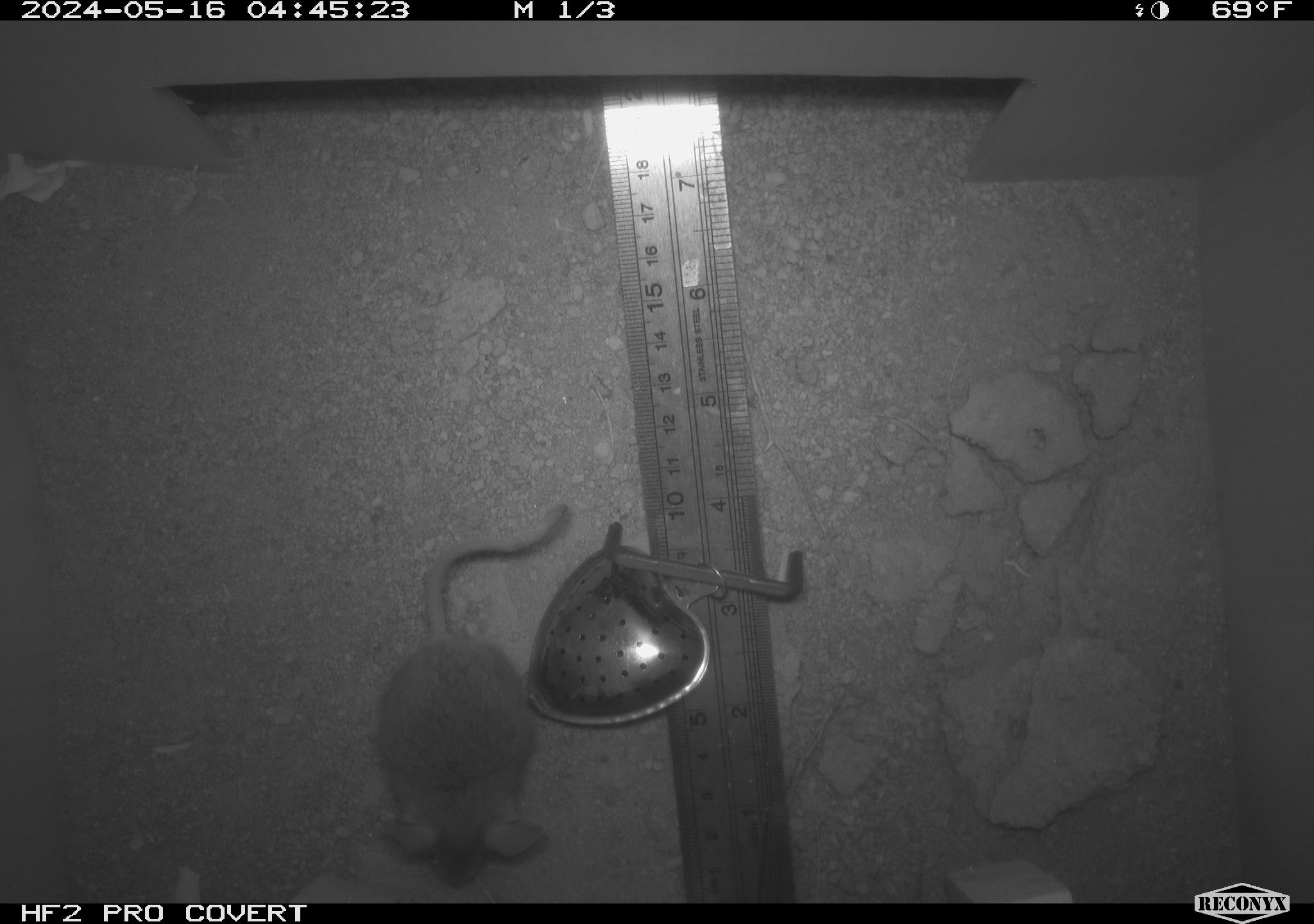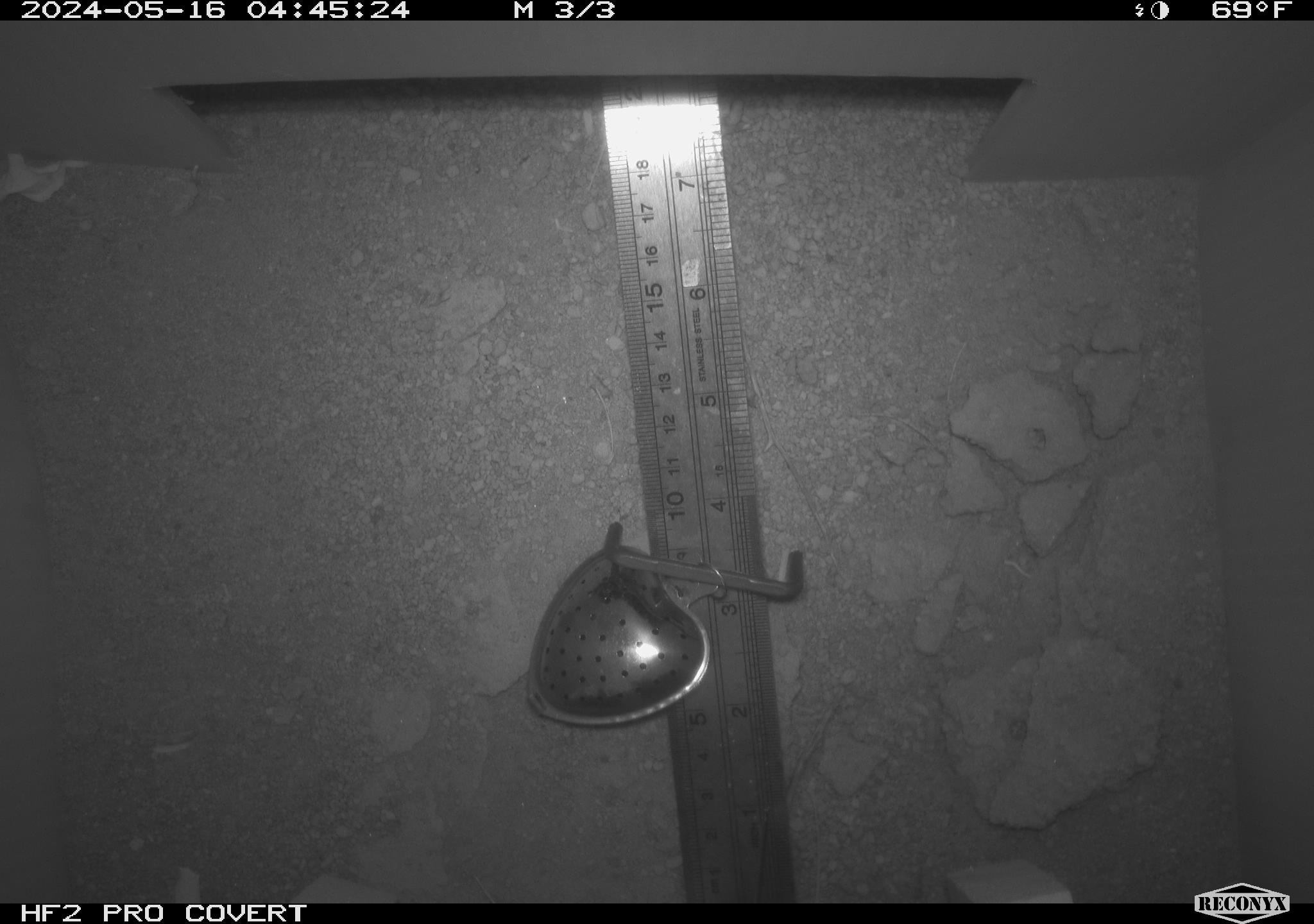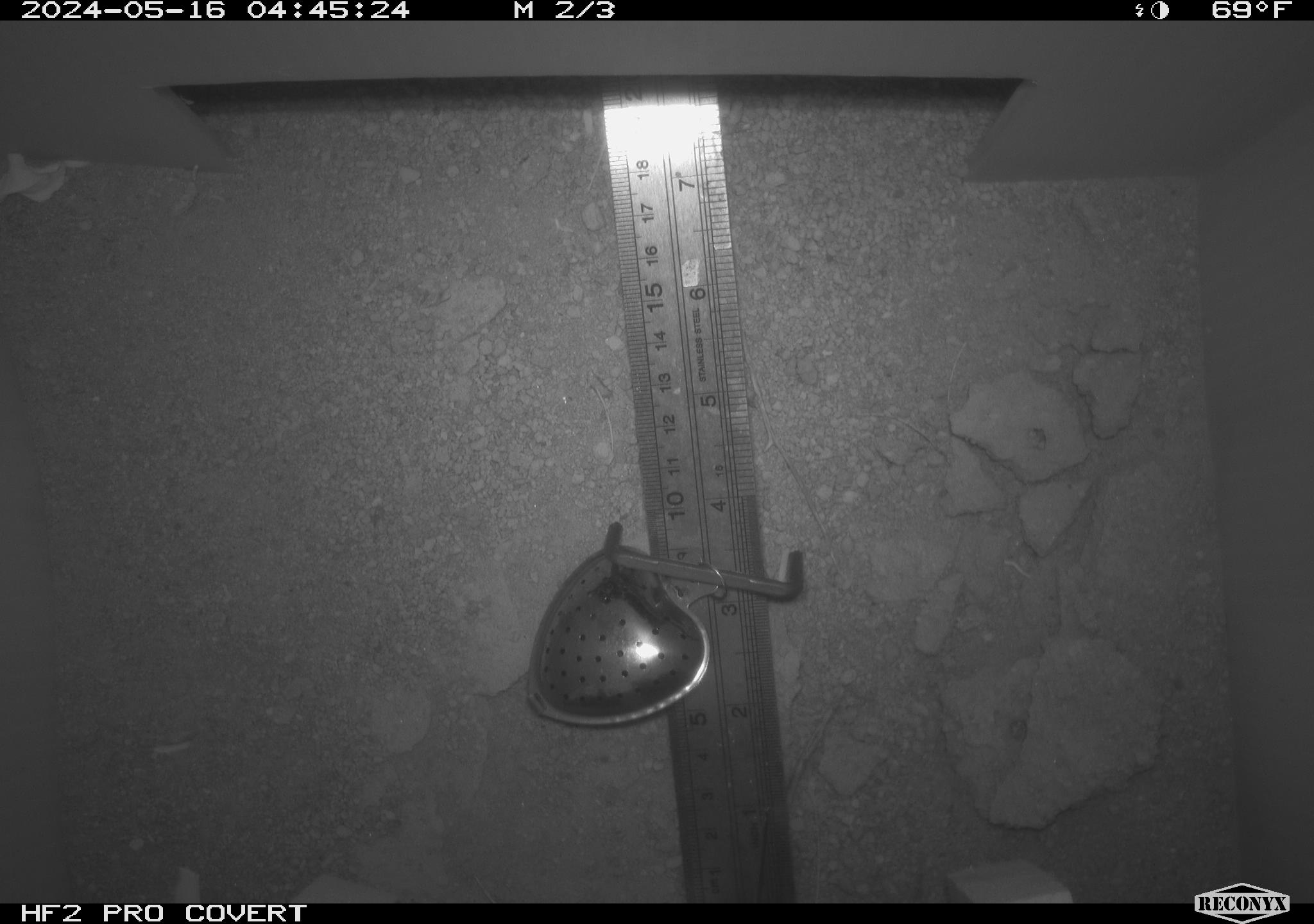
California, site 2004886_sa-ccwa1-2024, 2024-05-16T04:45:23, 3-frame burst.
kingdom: Animalia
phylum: Chordata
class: Mammalia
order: Rodentia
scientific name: Rodentia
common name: mouse species